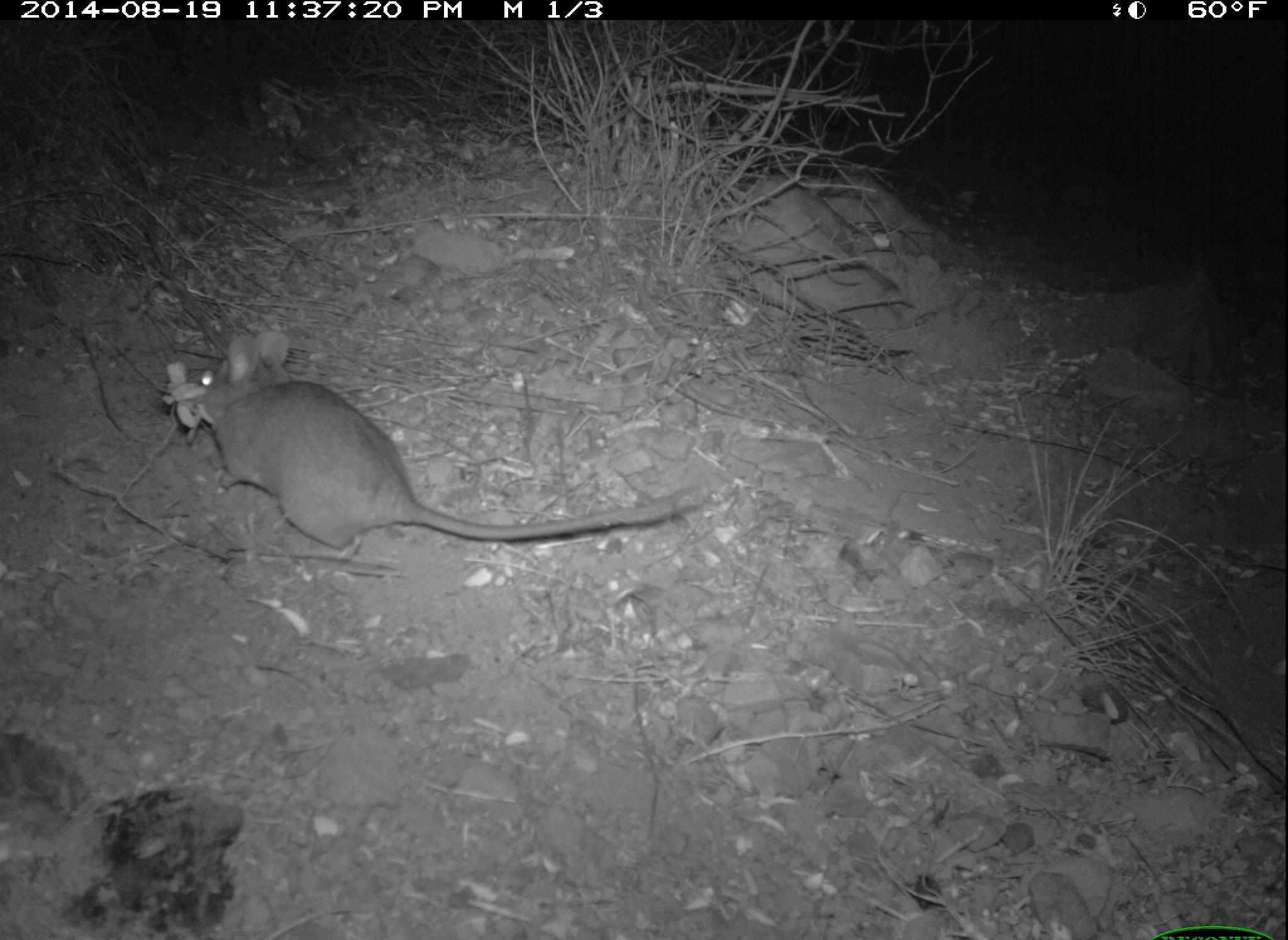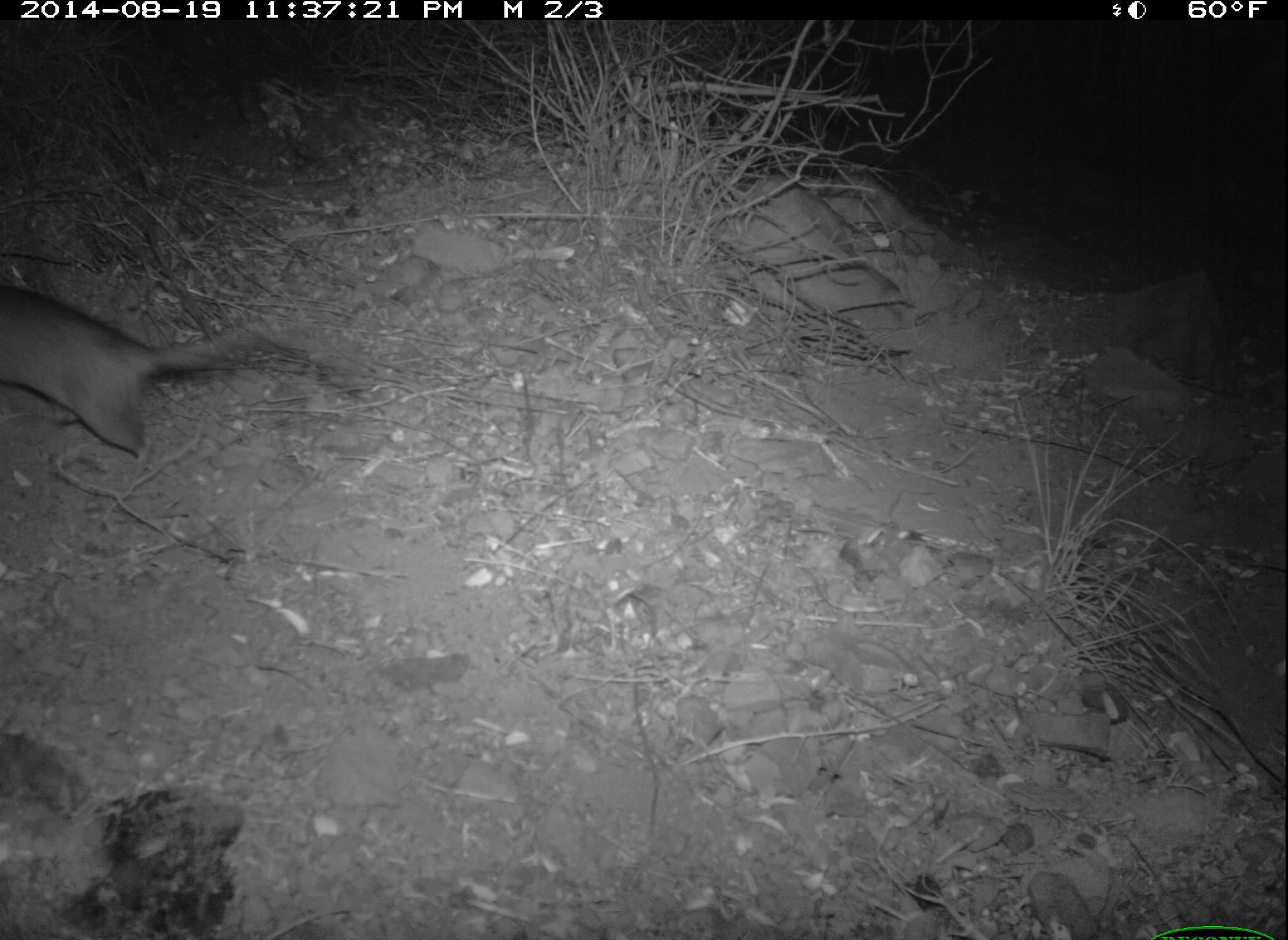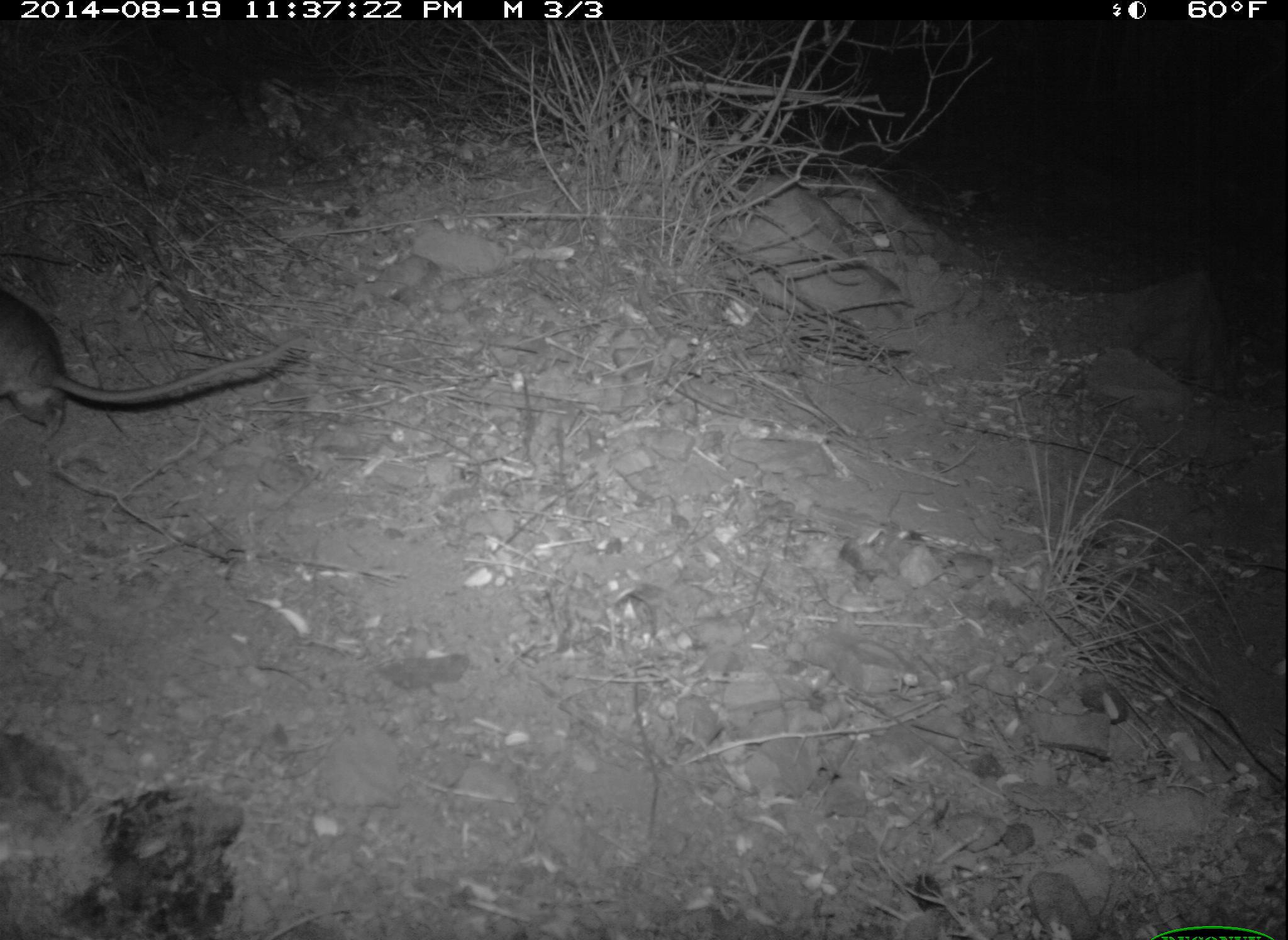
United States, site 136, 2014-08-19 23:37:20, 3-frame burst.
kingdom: Animalia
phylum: Chordata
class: Mammalia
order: Rodentia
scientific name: Rodentia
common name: rodent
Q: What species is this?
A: Rodent (Rodentia).